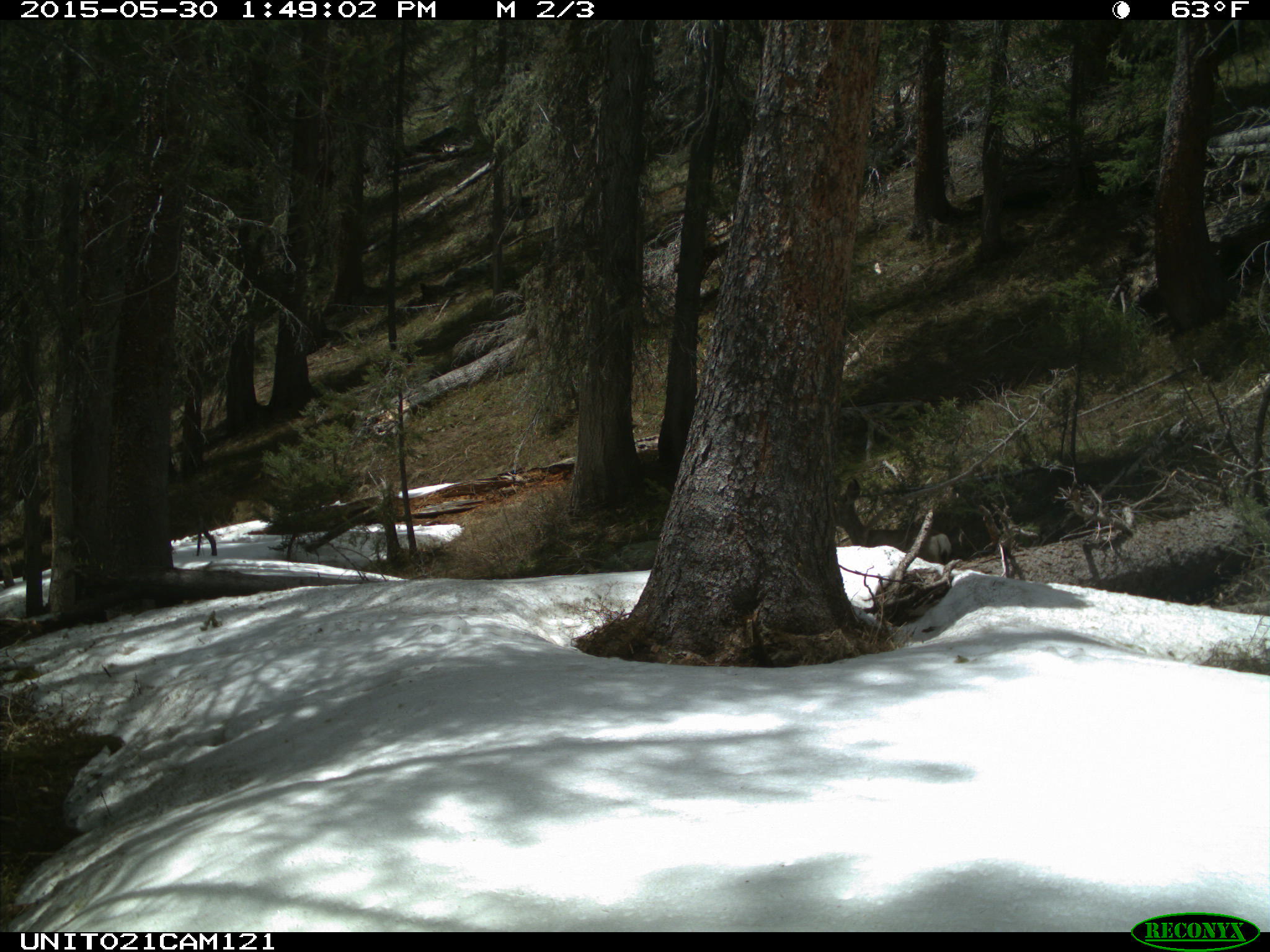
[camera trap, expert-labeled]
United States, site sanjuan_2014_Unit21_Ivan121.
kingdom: Animalia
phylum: Chordata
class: Mammalia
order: Artiodactyla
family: Cervidae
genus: Odocoileus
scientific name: Odocoileus hemionus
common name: mule deer